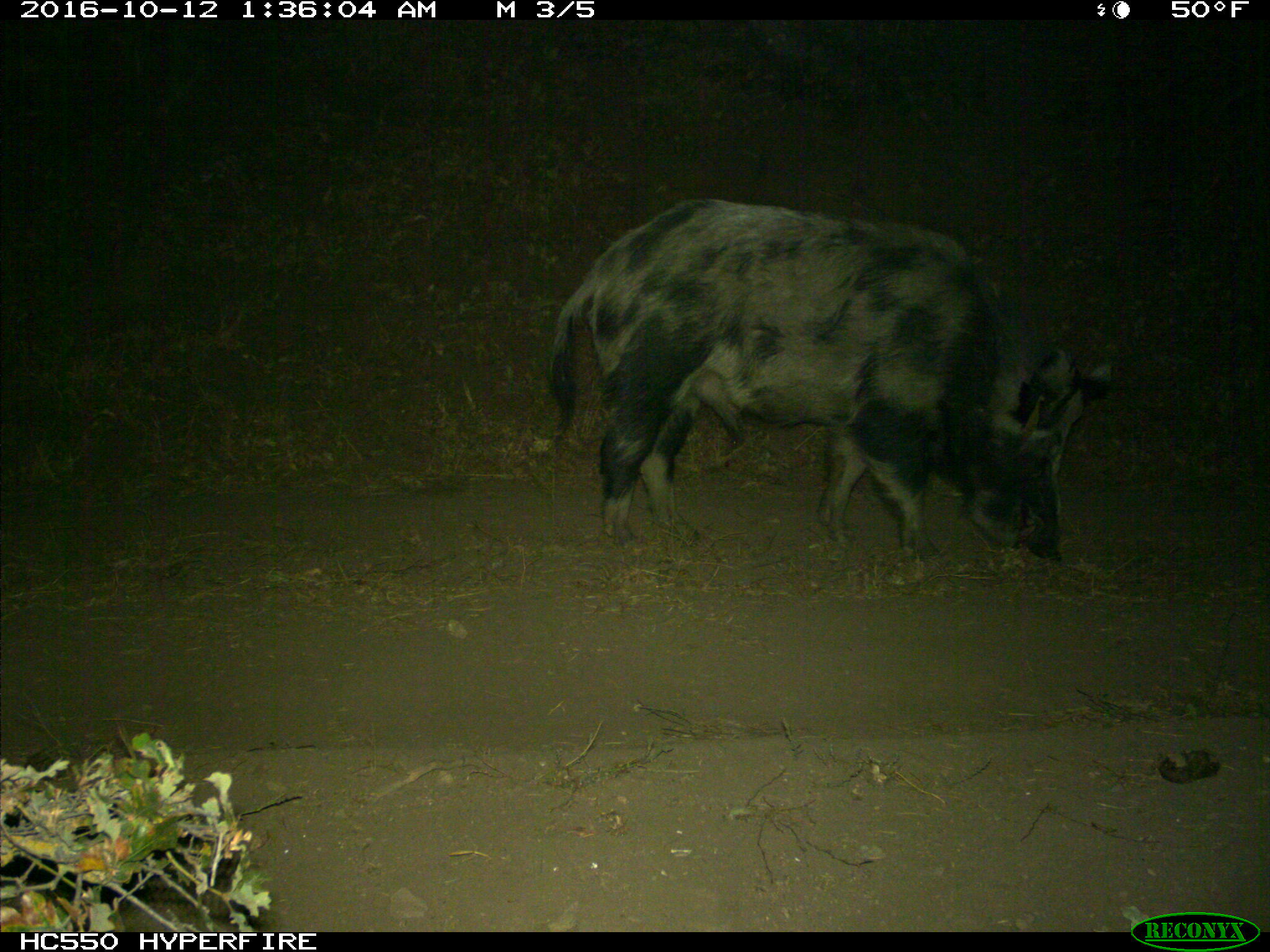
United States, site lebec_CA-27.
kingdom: Animalia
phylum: Chordata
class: Mammalia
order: Artiodactyla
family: Suidae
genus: Sus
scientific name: Sus scrofa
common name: wild boar